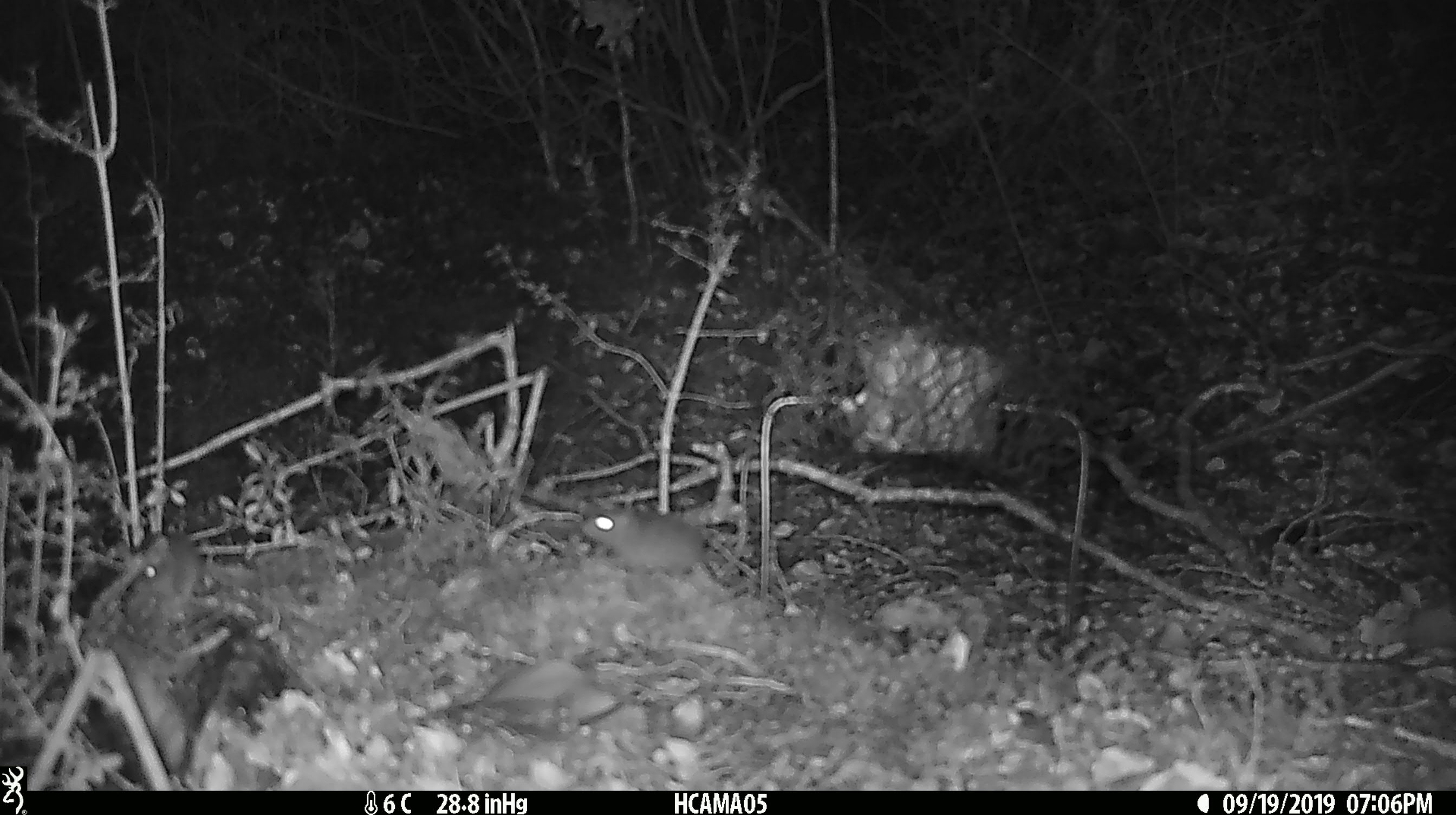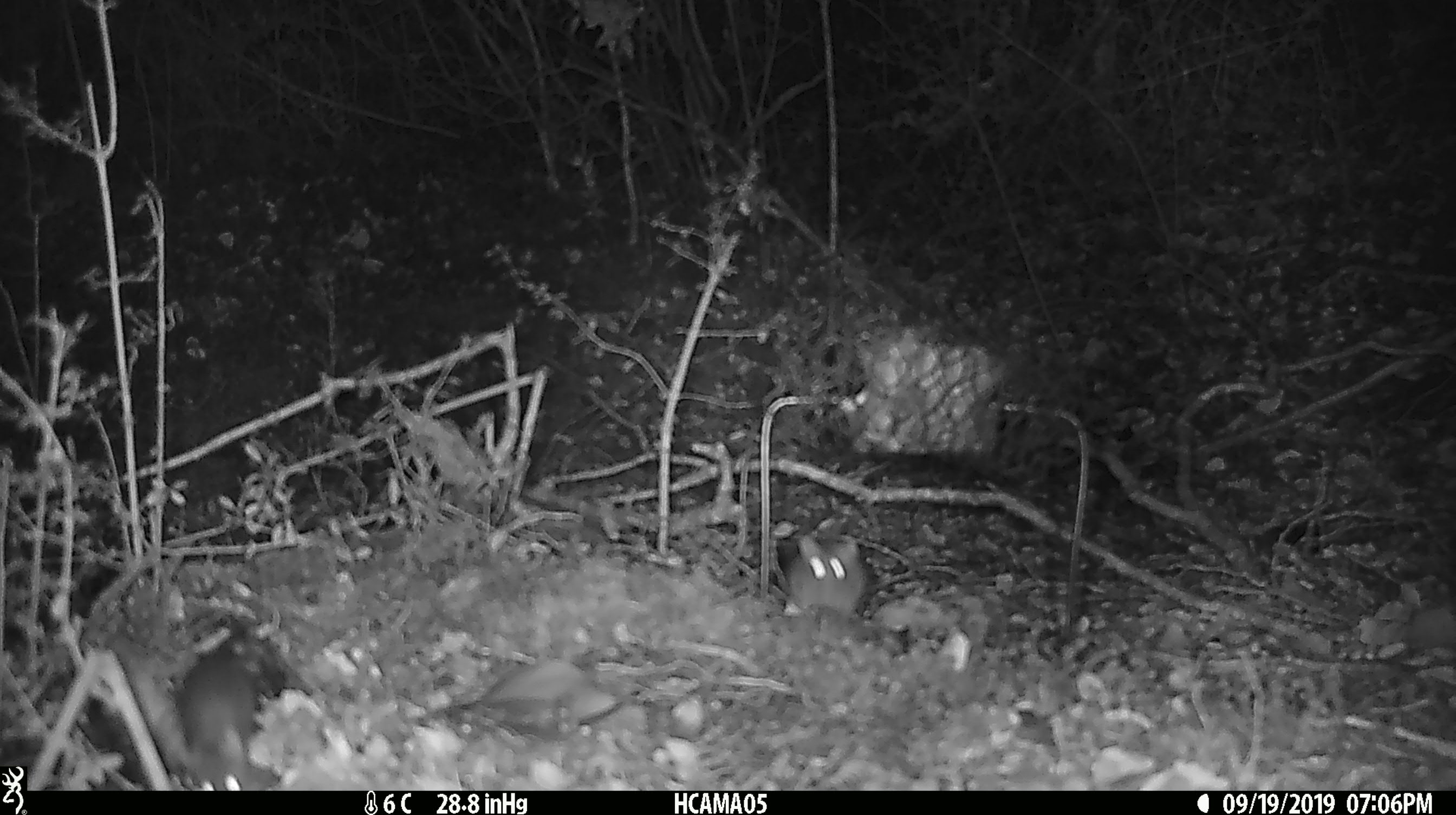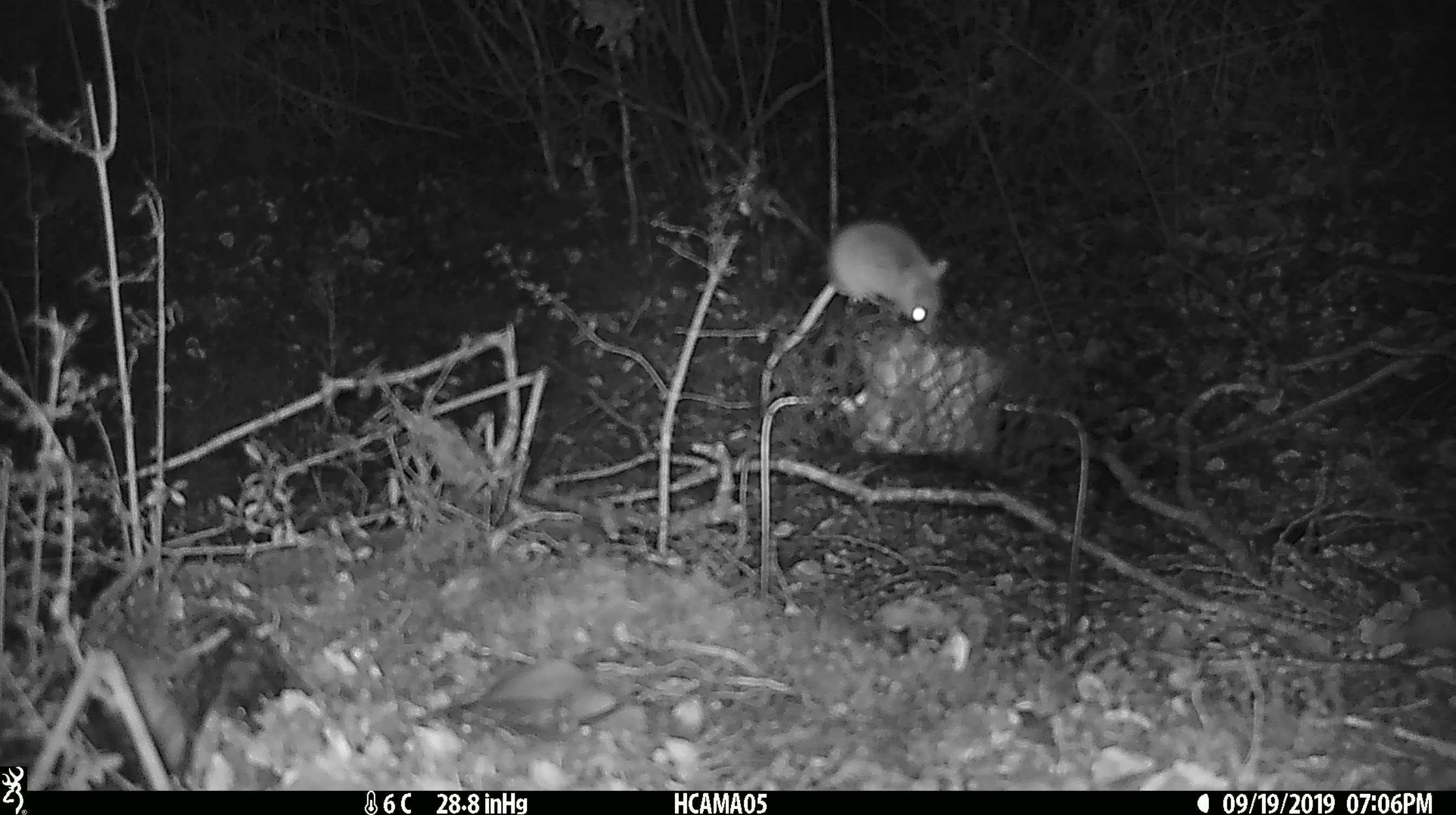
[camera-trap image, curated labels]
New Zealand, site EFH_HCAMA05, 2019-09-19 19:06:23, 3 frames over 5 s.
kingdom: Animalia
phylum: Chordata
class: Mammalia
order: Rodentia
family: Muridae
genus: Mus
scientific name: Mus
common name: mouse